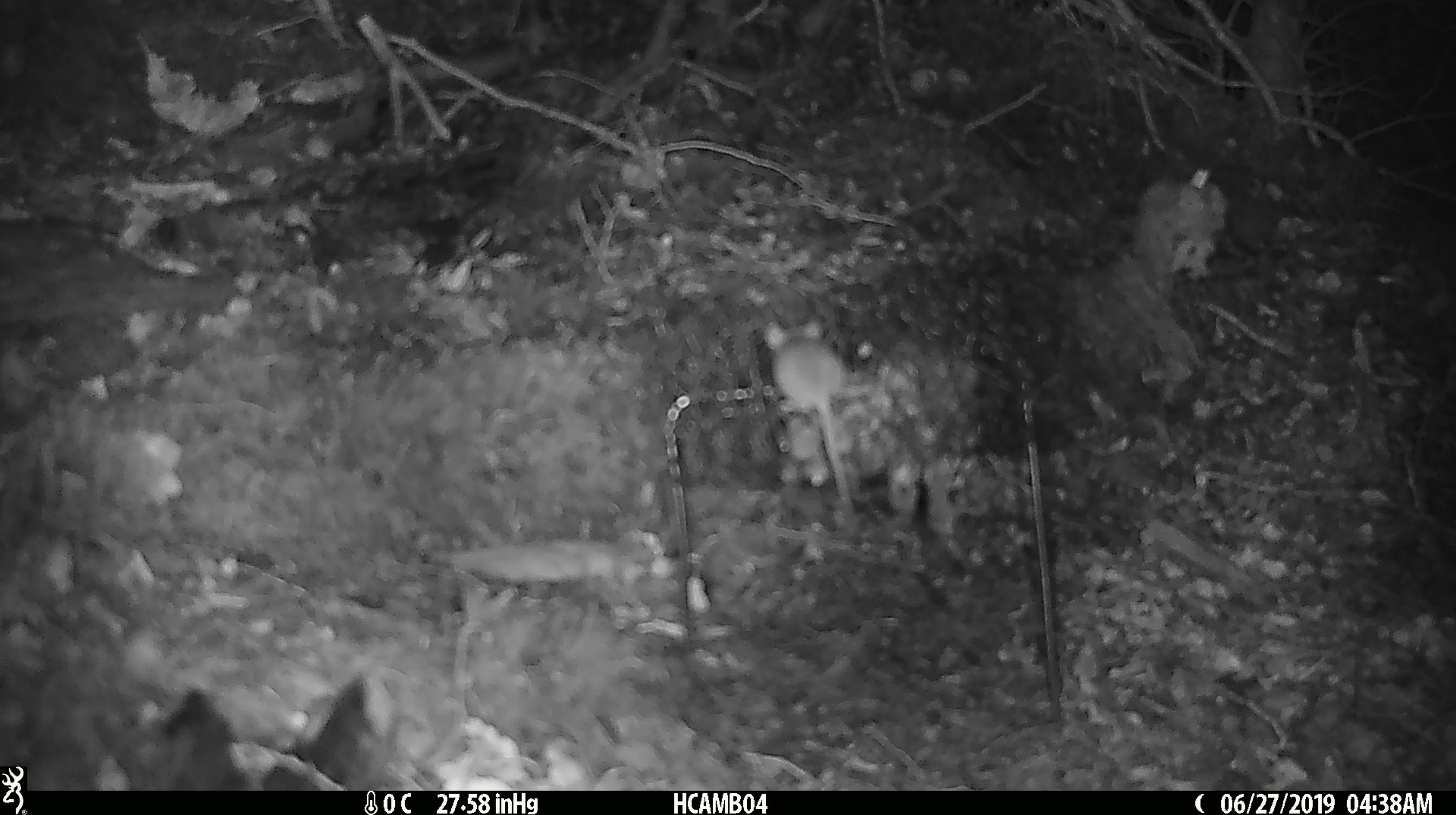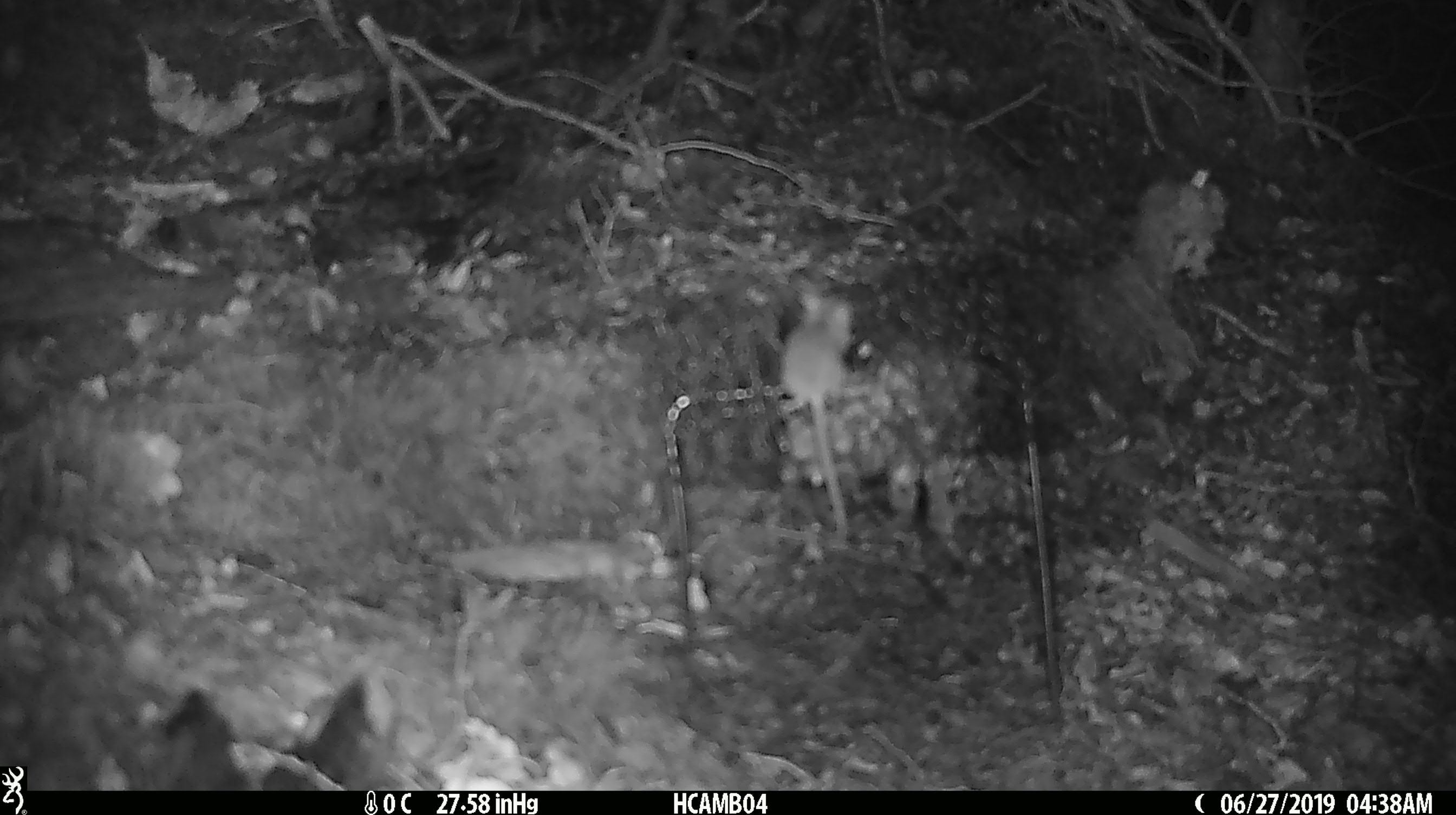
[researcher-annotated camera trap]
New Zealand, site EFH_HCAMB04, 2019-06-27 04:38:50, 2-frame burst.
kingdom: Animalia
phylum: Chordata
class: Mammalia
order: Rodentia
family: Muridae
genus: Mus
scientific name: Mus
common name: mouse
Mouse (Mus).